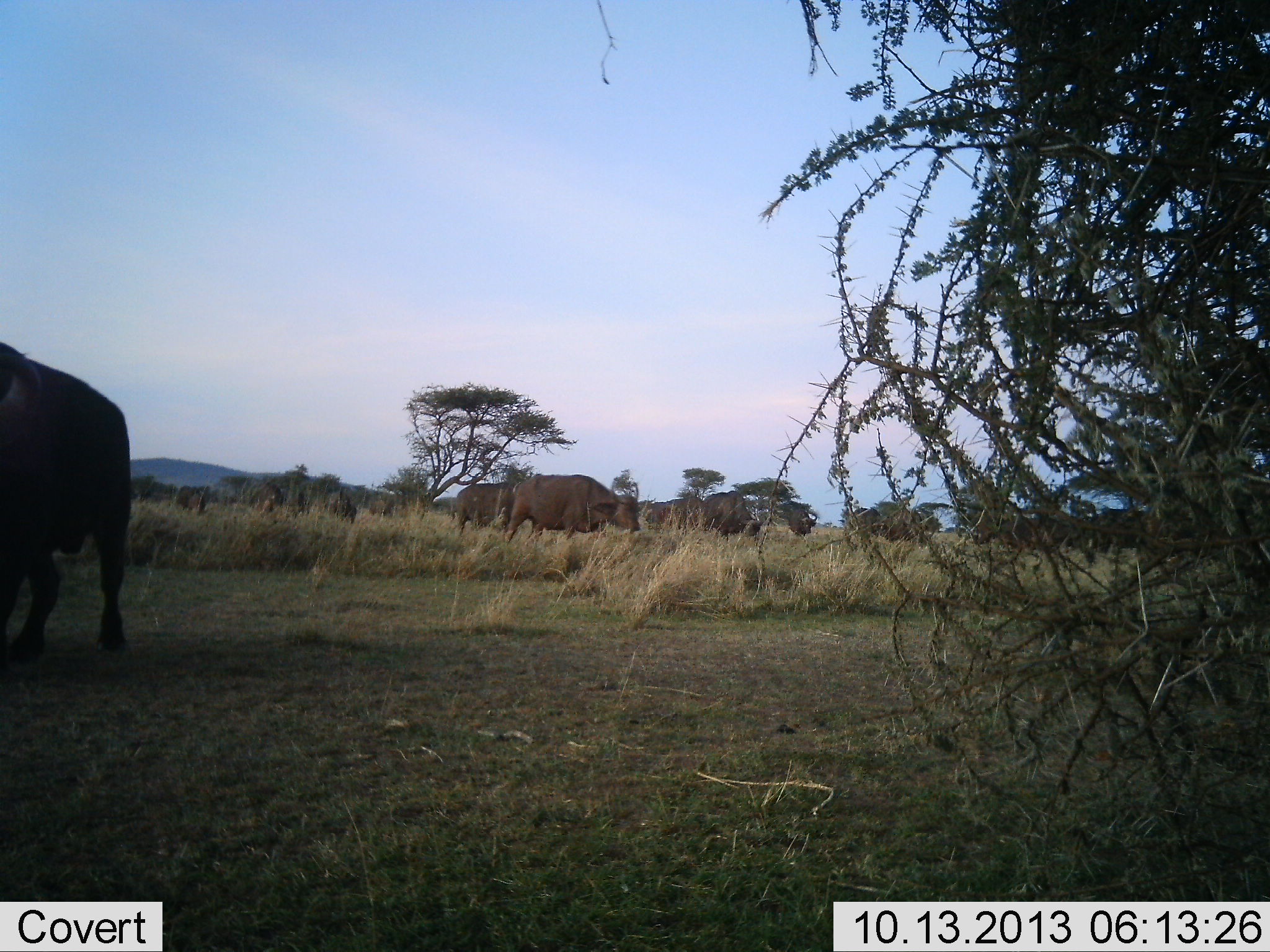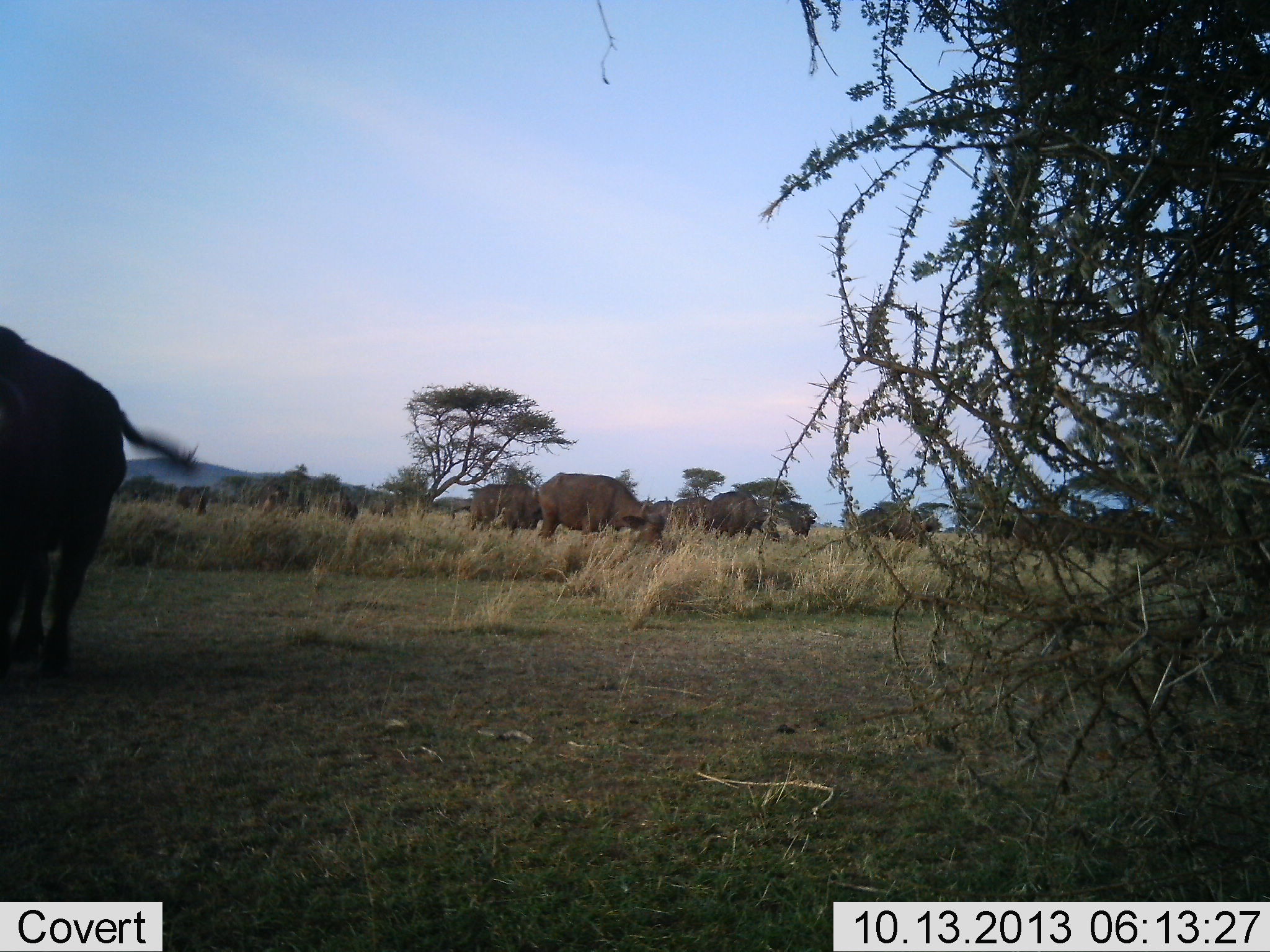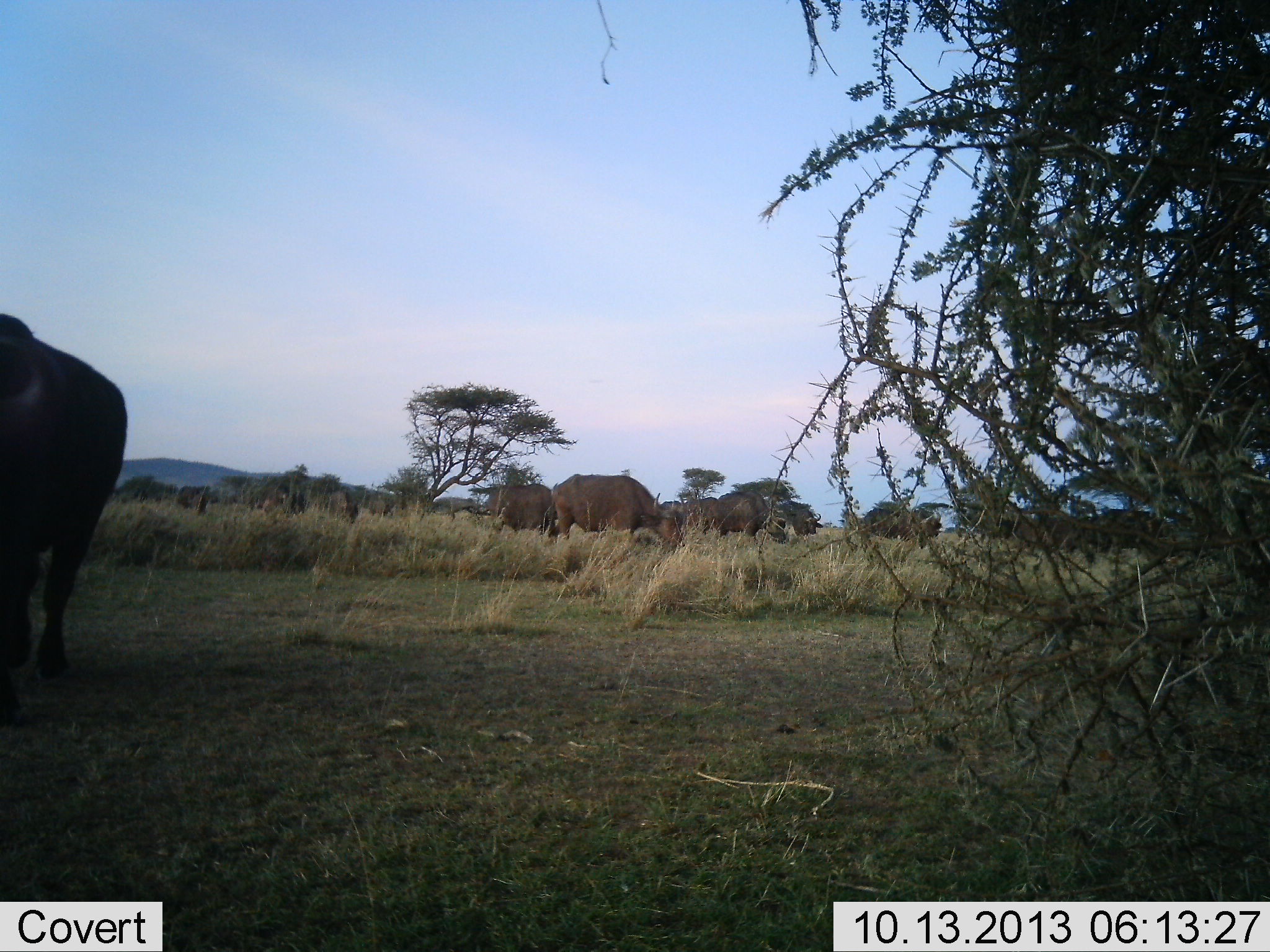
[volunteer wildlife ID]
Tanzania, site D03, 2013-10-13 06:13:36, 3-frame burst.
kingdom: Animalia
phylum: Chordata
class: Mammalia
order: Artiodactyla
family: Bovidae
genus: Syncerus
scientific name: Syncerus caffer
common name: cape buffalo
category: buffalo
Buffalo (cape buffalo) (Syncerus caffer), count 11-50. Behavior (volunteer vote fractions): standing 20%, resting 10%, moving 70%, interacting 0%. Young present (vote fraction): 0%. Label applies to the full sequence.